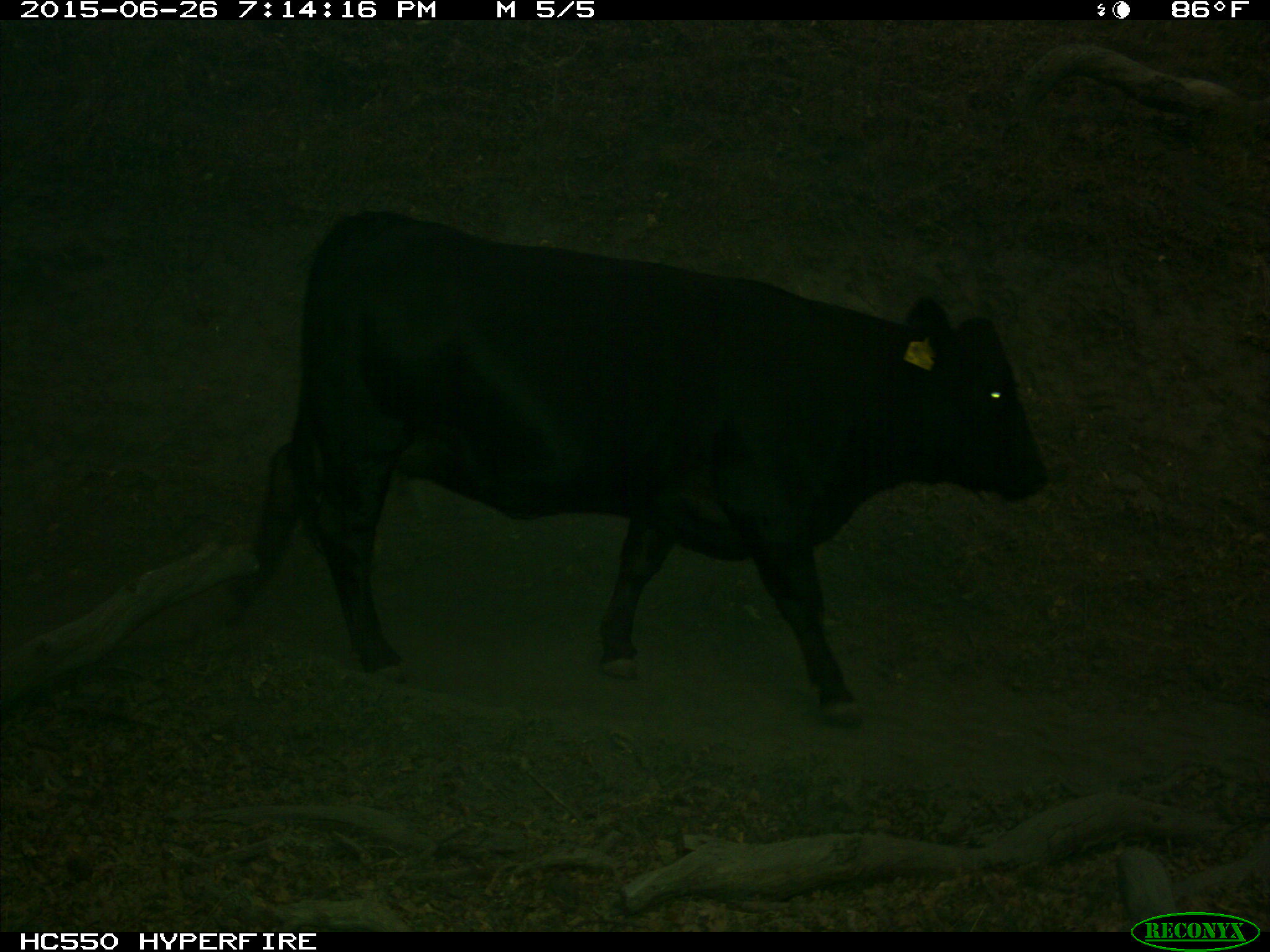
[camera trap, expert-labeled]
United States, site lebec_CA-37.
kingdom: Animalia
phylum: Chordata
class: Mammalia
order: Artiodactyla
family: Bovidae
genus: Bos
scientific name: Bos taurus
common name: domestic cow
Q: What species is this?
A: Bos taurus (domestic cow).